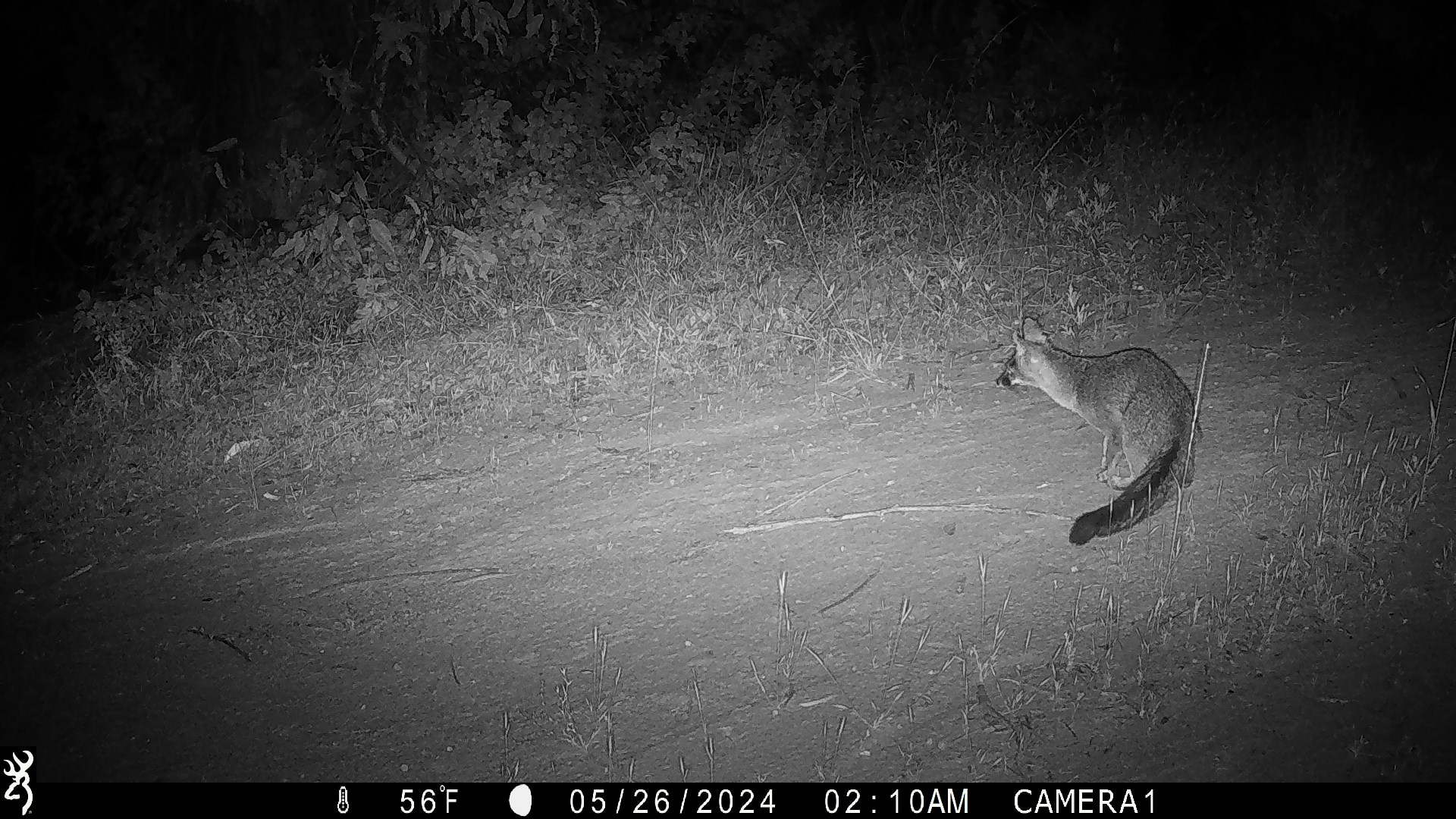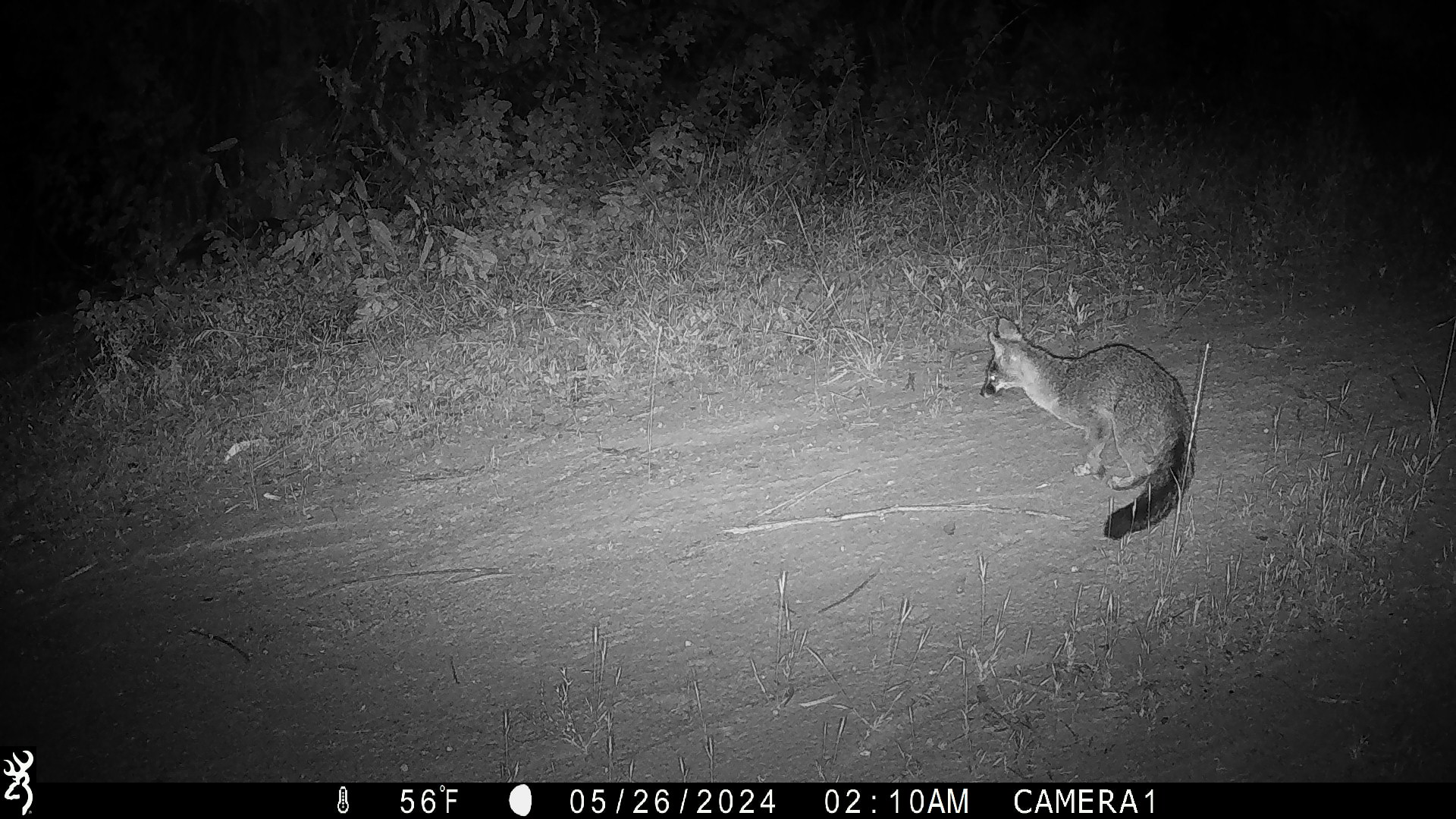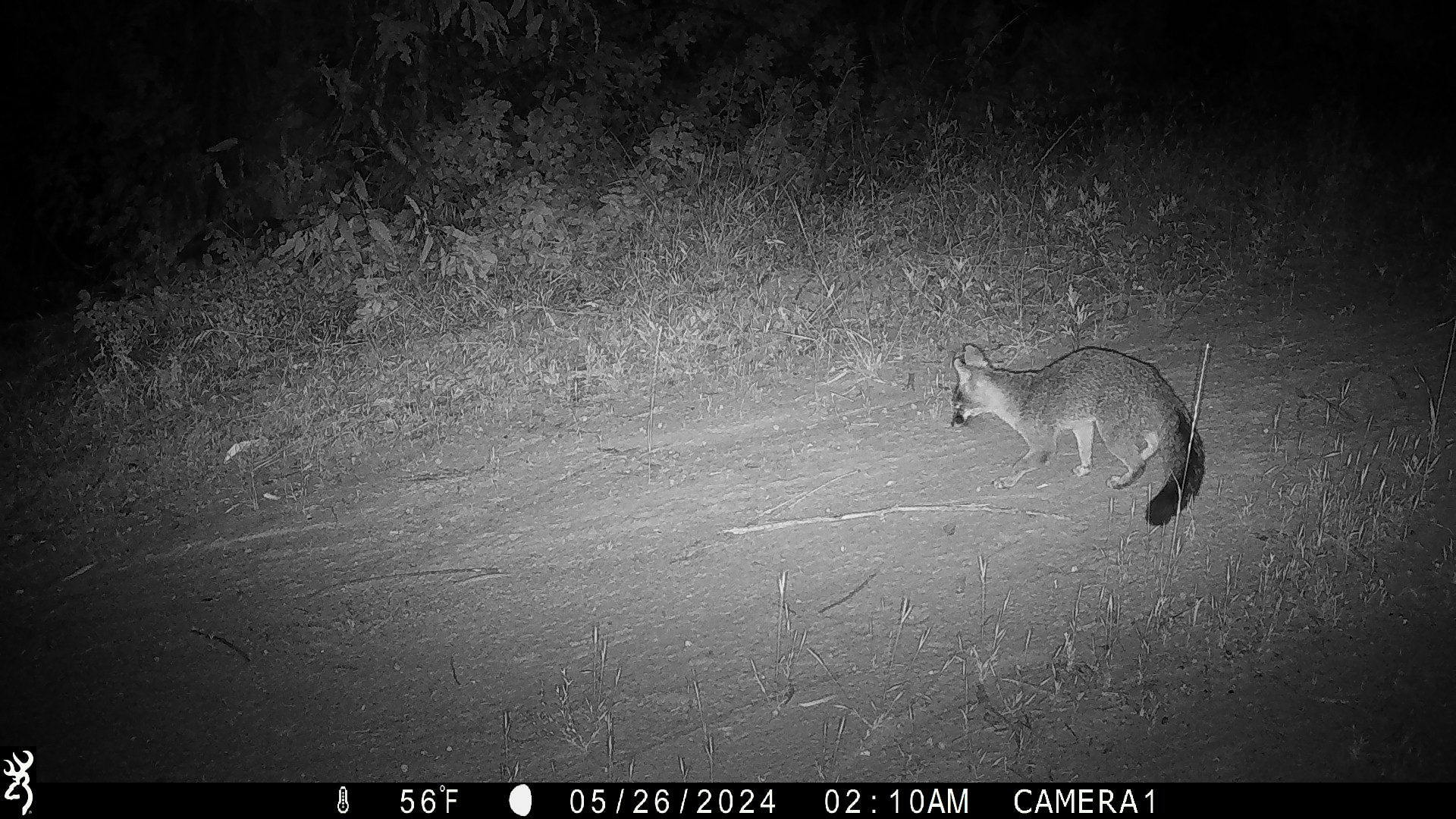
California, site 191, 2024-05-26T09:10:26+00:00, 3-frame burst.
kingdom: Animalia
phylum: Chordata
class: Mammalia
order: Carnivora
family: Canidae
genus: Urocyon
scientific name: Urocyon cinereoargenteus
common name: gray fox